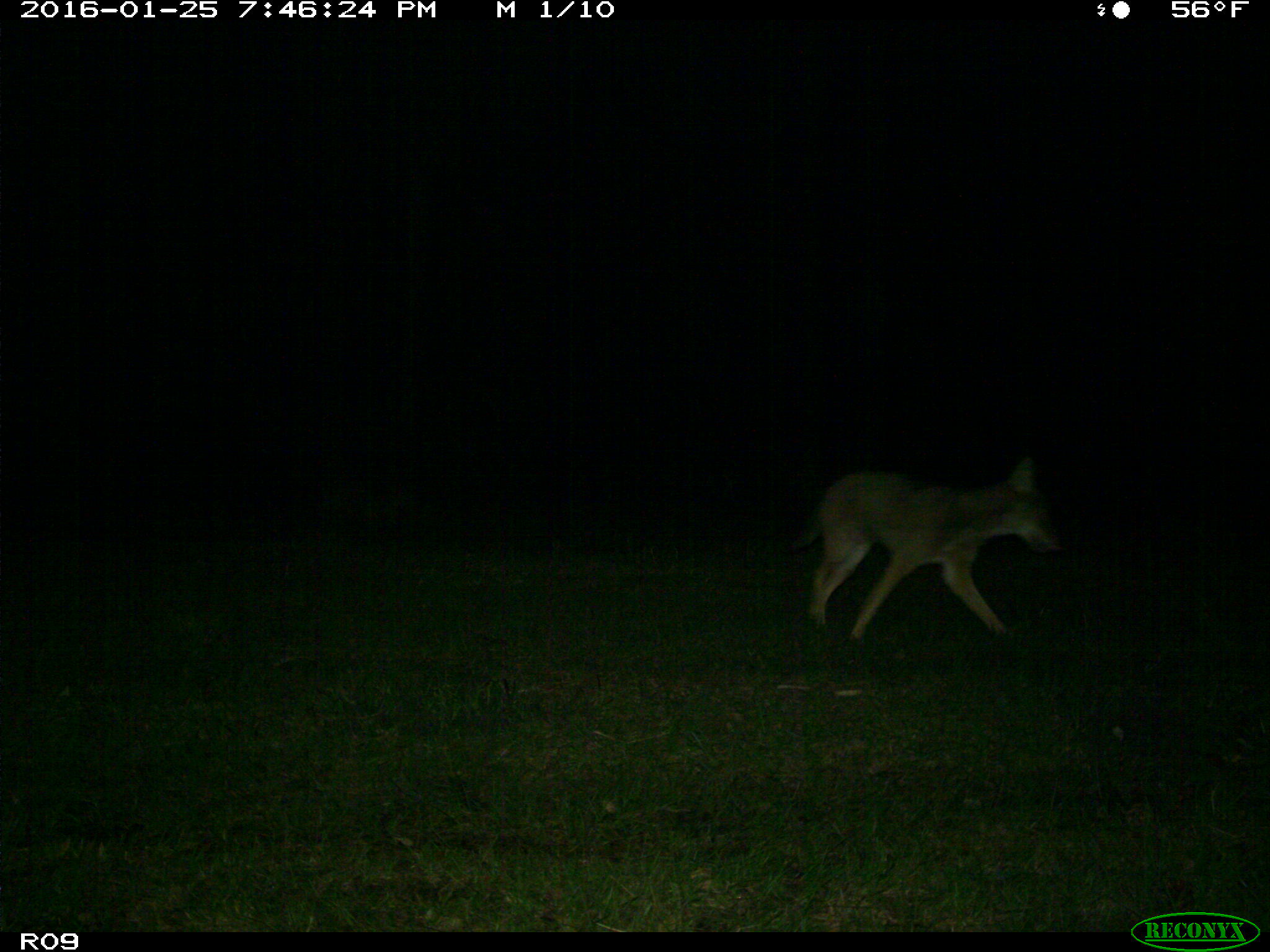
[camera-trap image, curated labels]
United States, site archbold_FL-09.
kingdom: Animalia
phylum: Chordata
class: Mammalia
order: Carnivora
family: Canidae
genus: Canis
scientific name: Canis latrans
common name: coyote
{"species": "Canis latrans (coyote)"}